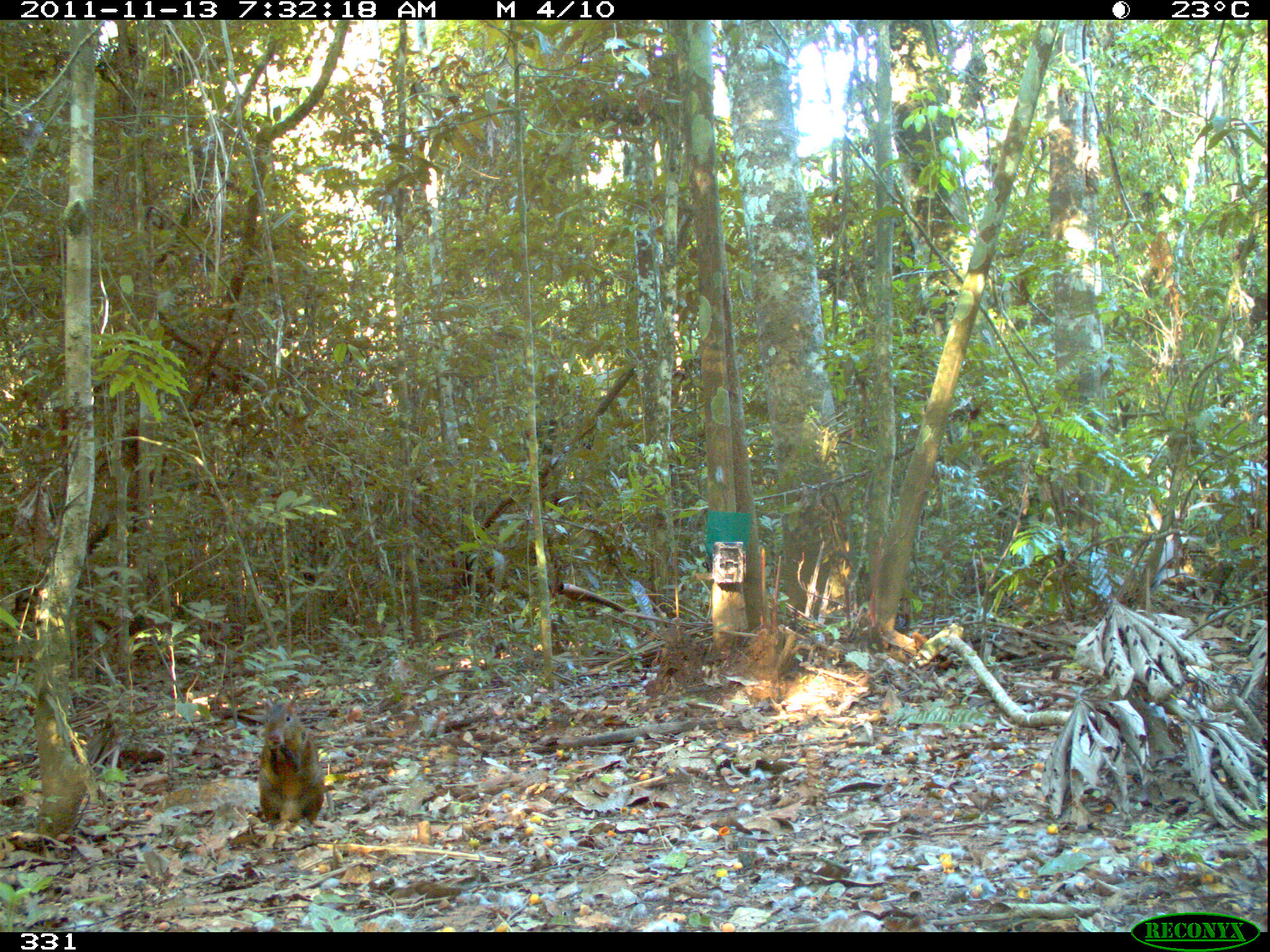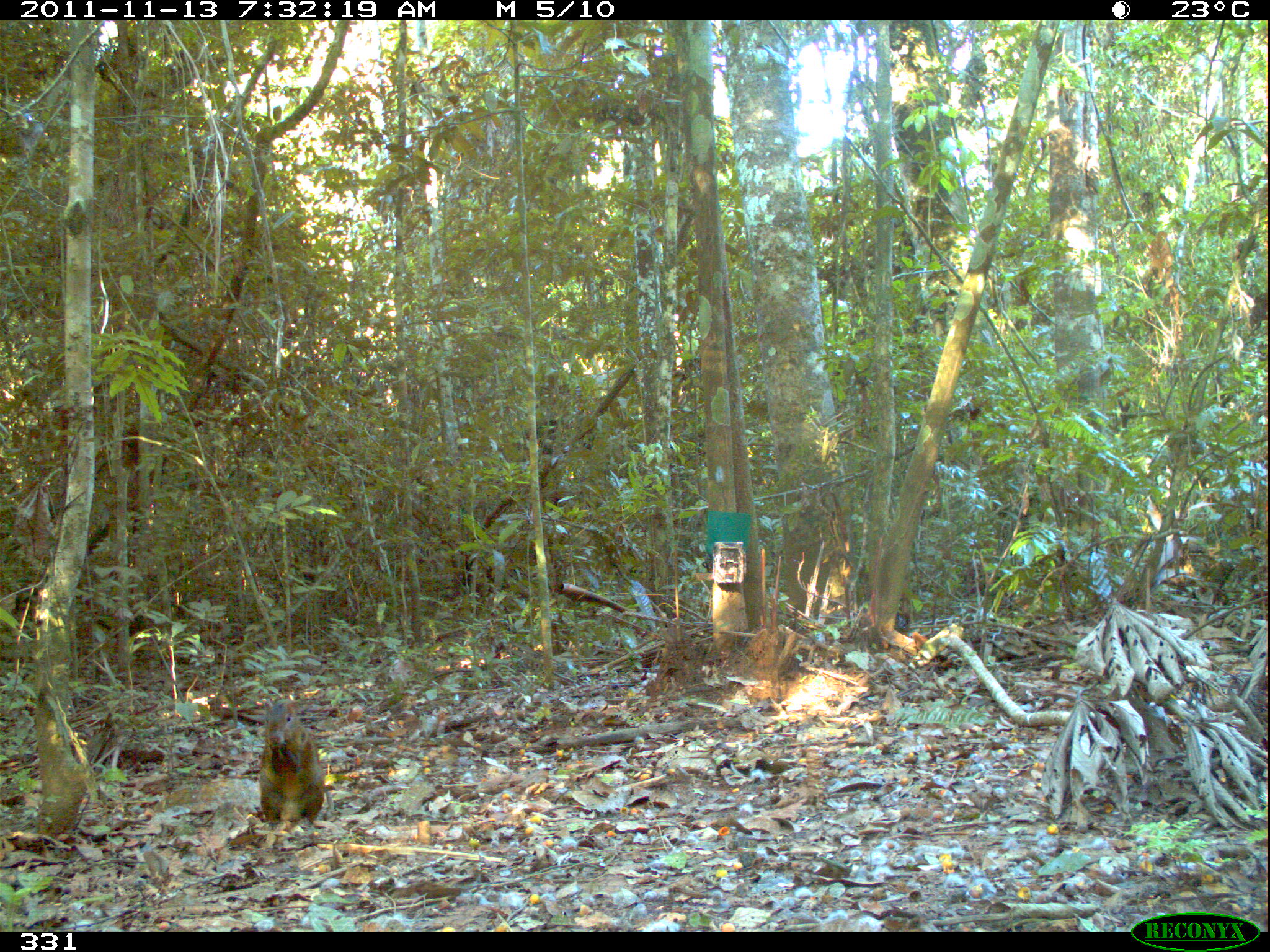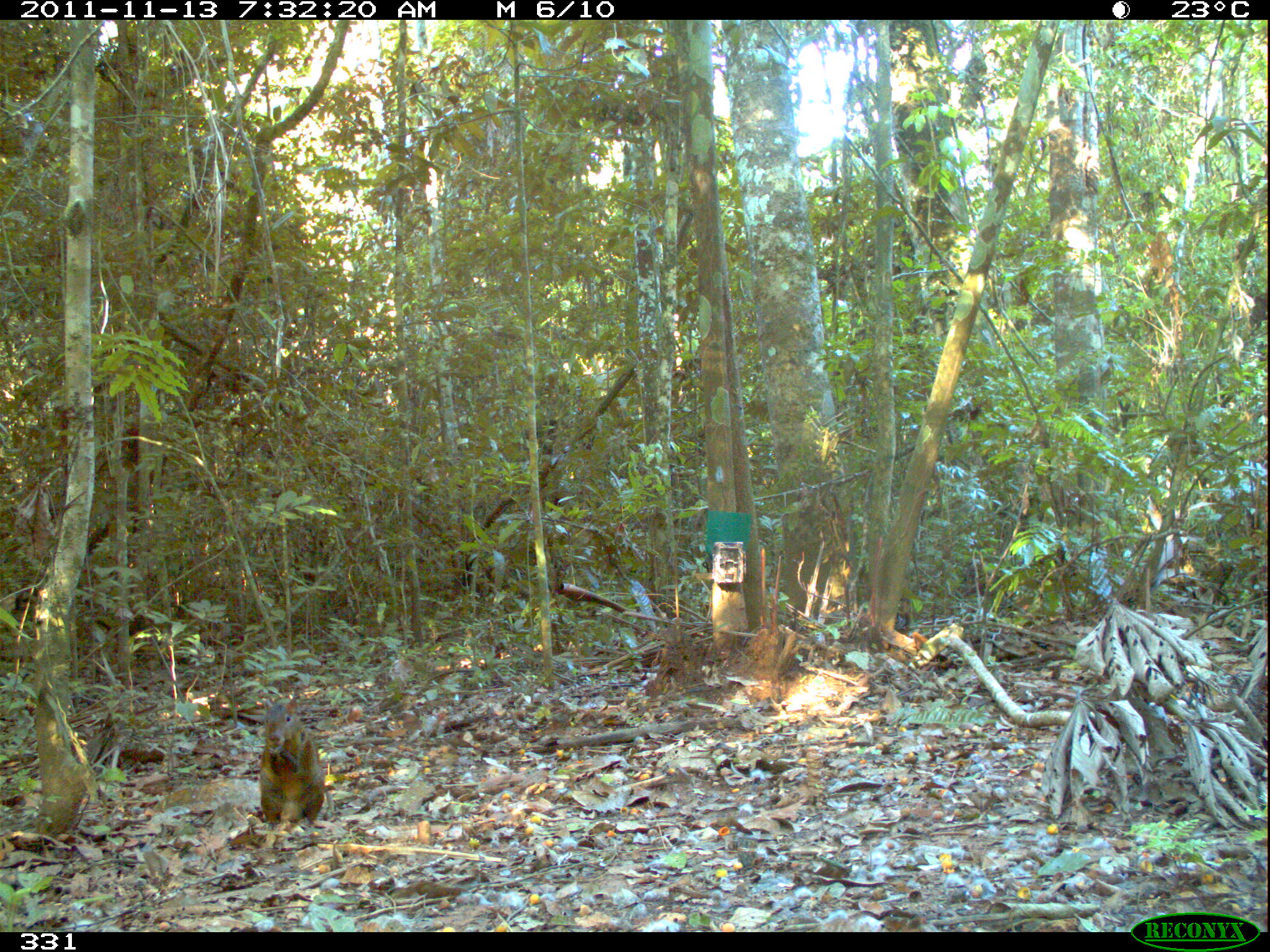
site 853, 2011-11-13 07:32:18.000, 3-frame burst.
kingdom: Animalia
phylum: Chordata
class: Mammalia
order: Rodentia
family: Dasyproctidae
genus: Dasyprocta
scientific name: Dasyprocta punctata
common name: central american agouti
Dasyprocta punctata (central american agouti).